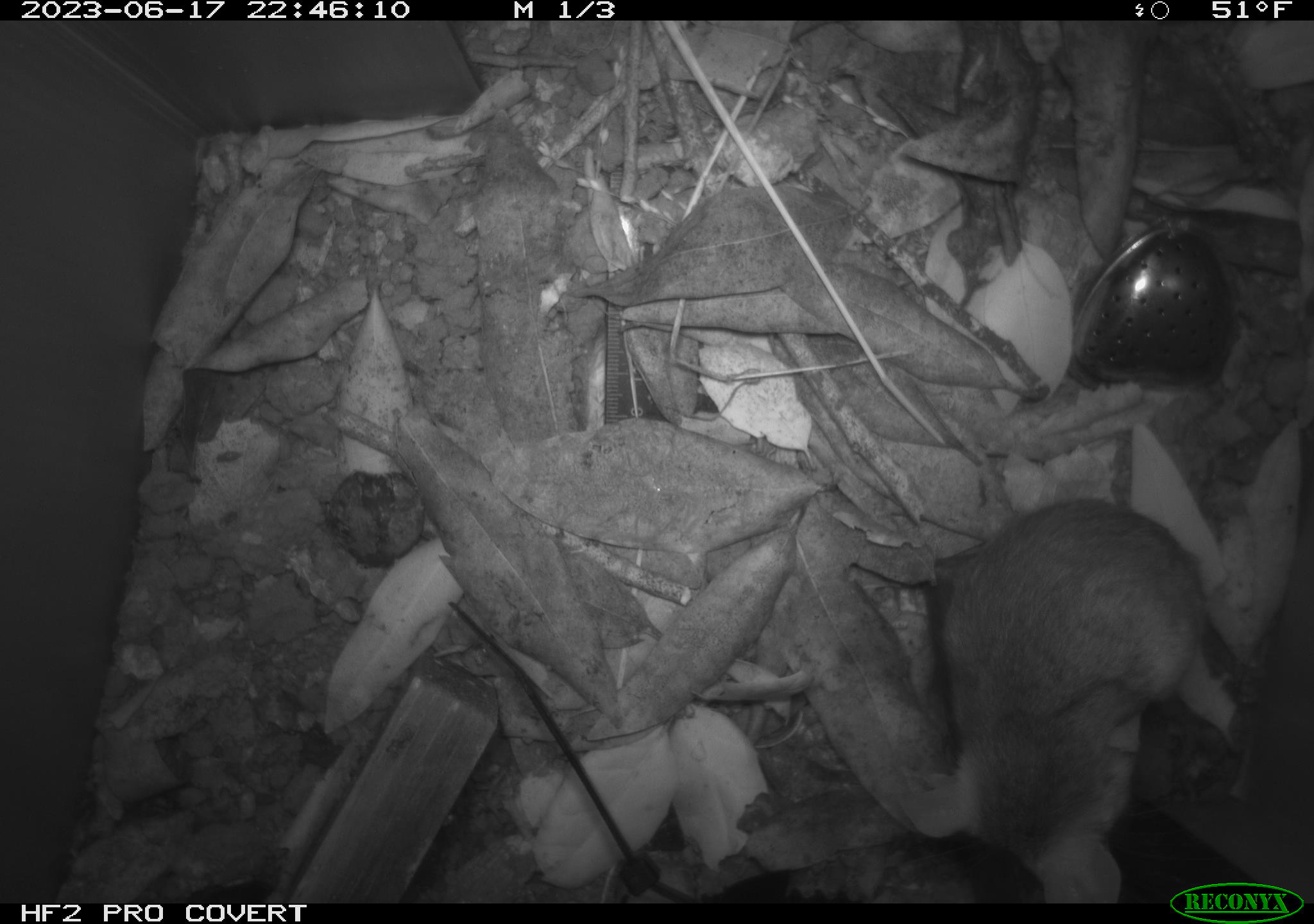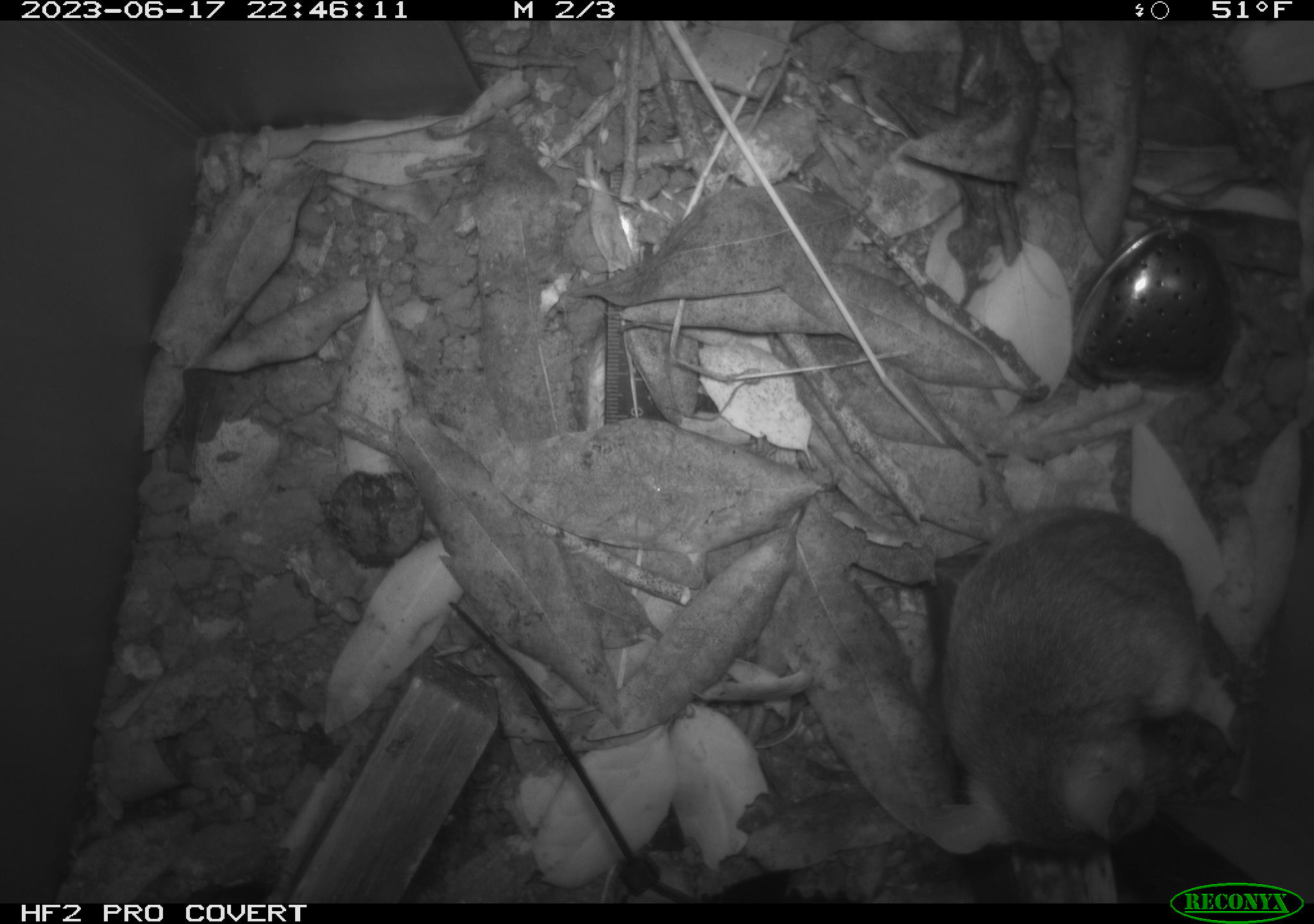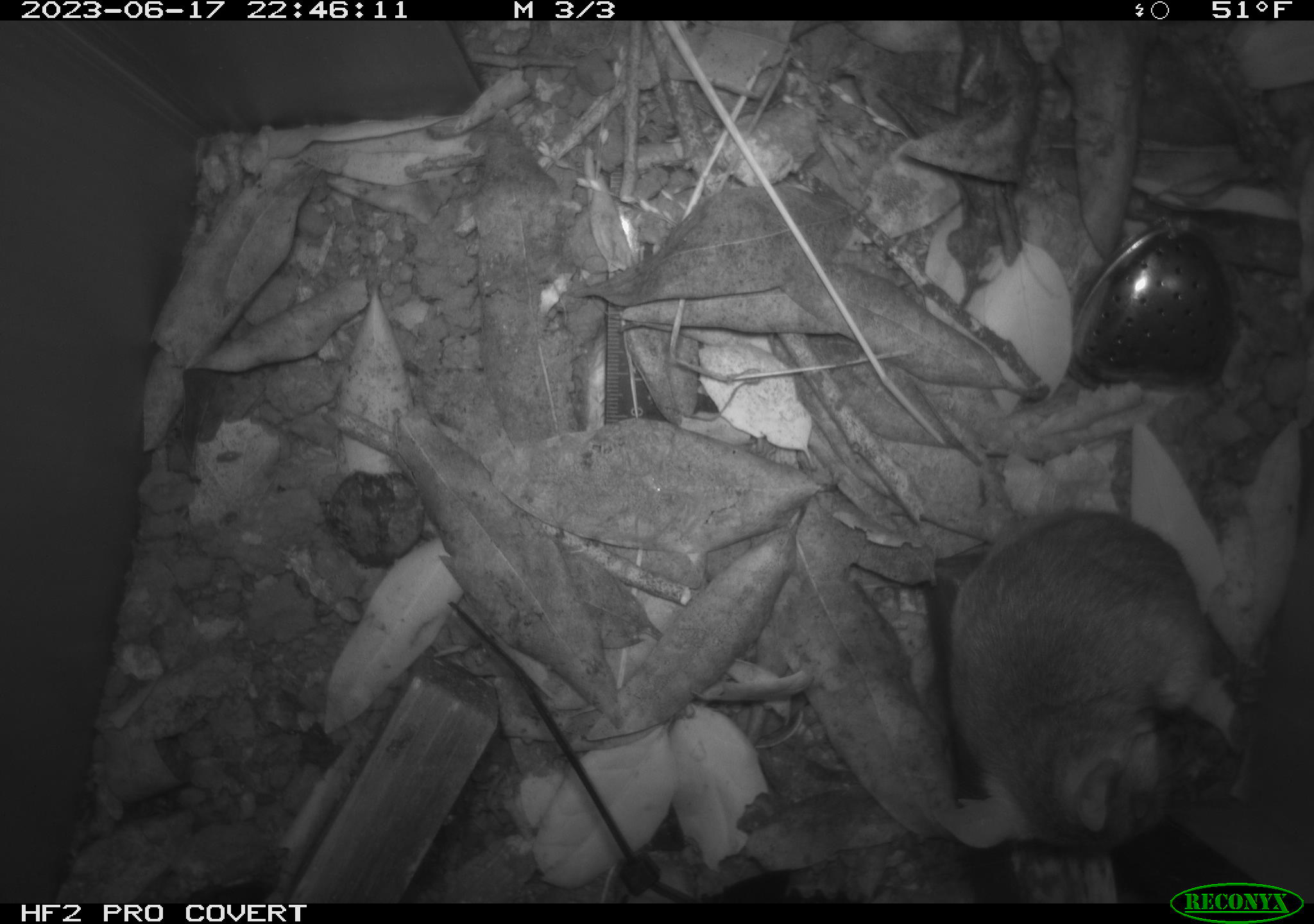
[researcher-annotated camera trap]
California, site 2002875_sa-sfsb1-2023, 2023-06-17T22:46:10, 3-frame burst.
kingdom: Animalia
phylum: Chordata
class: Mammalia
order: Rodentia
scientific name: Rodentia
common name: mouse species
Mouse species (Rodentia).